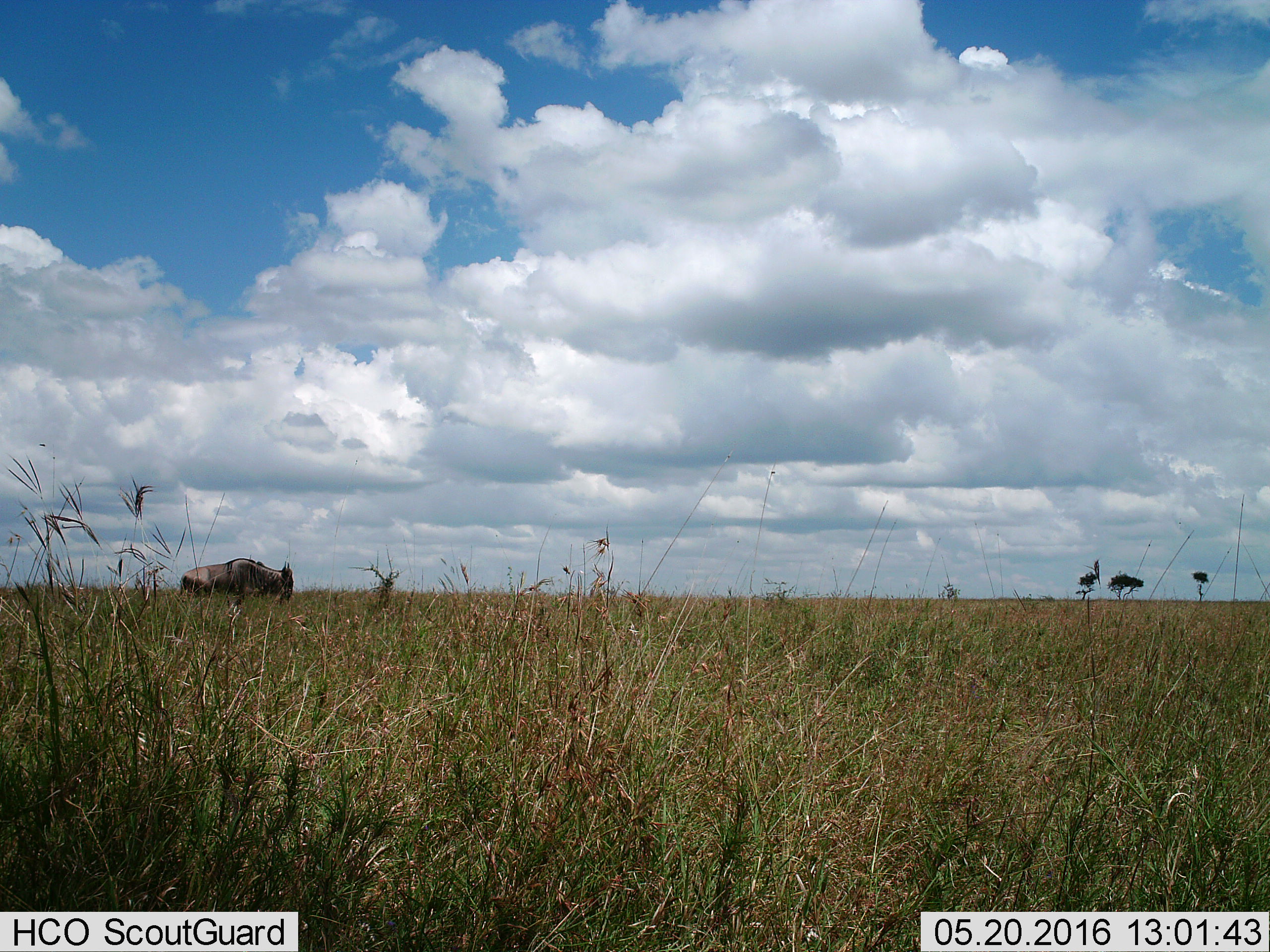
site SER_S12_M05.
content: unidentified animal